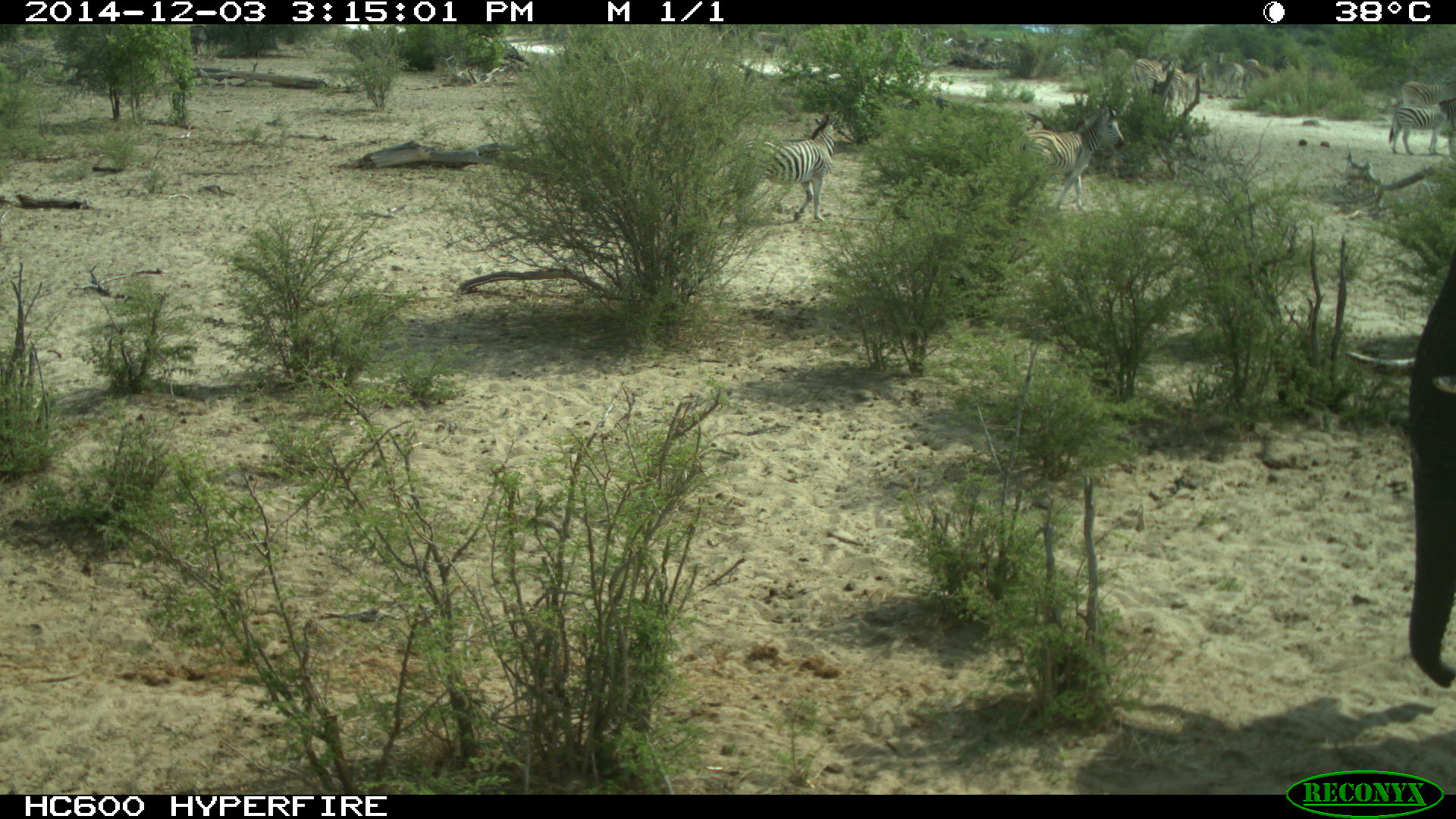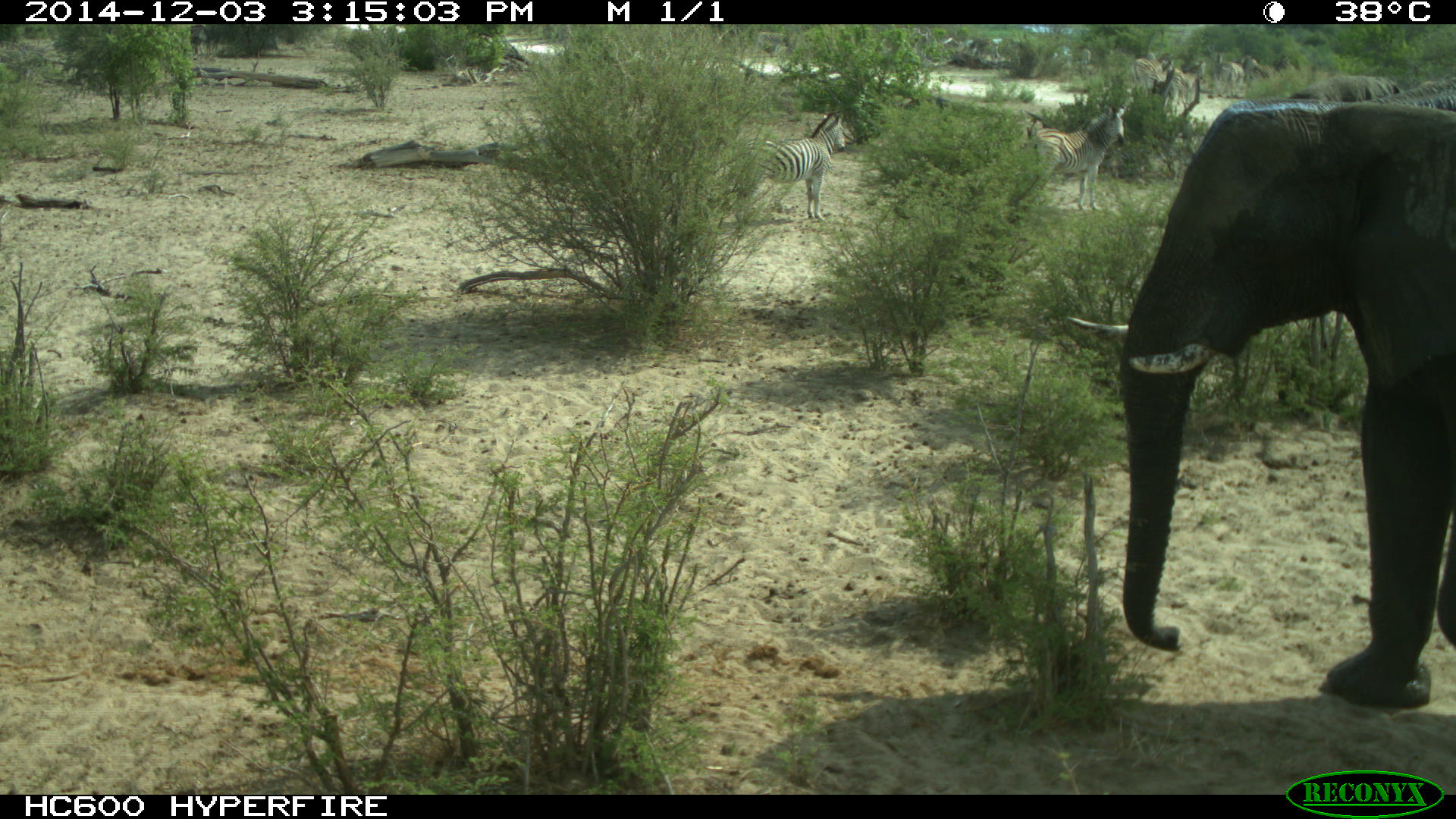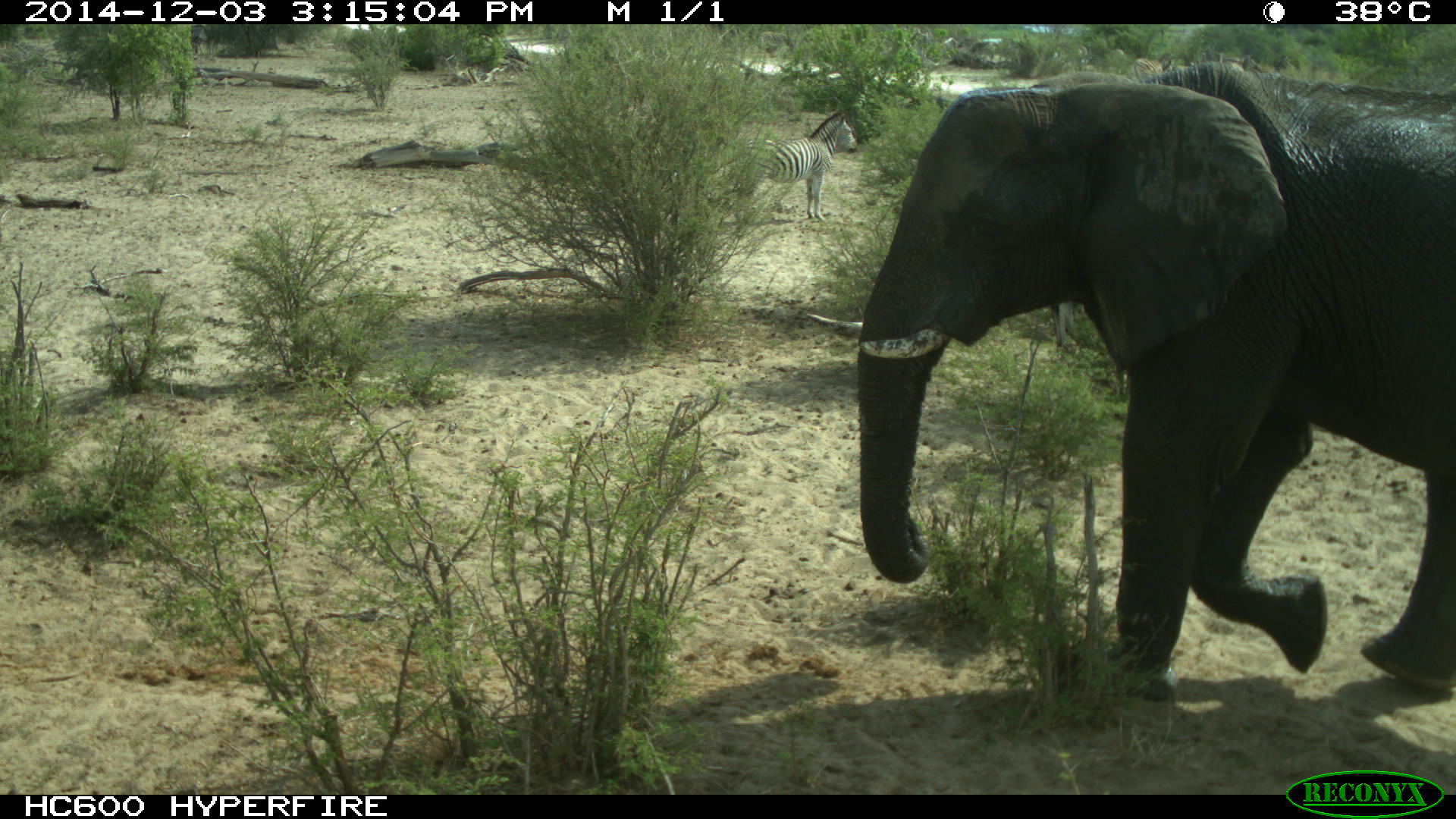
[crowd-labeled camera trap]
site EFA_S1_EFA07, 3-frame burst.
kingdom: Animalia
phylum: Chordata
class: Mammalia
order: Perissodactyla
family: Equidae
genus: Equus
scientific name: Equus quagga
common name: plains zebra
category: zebraplains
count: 11-50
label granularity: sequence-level